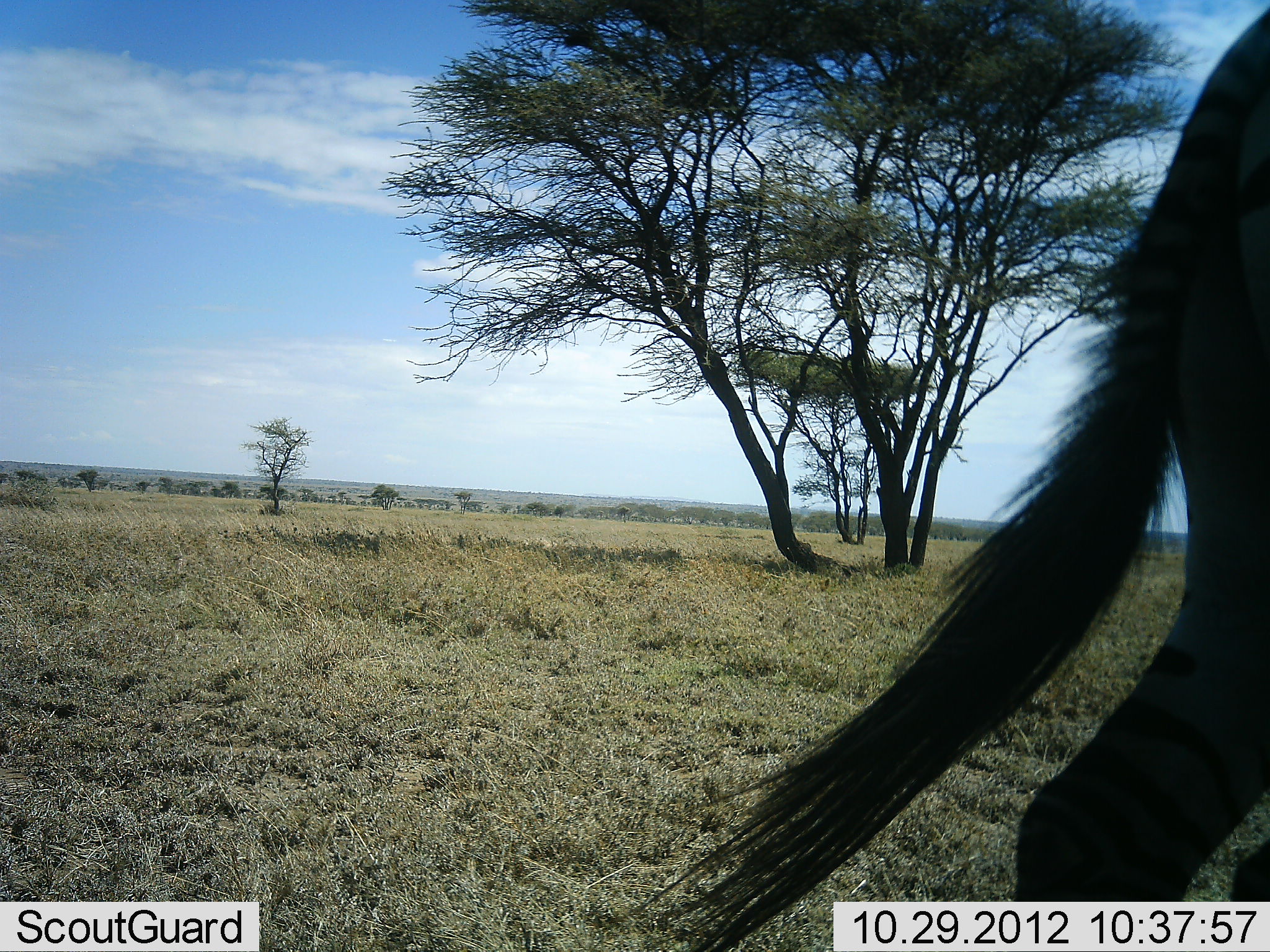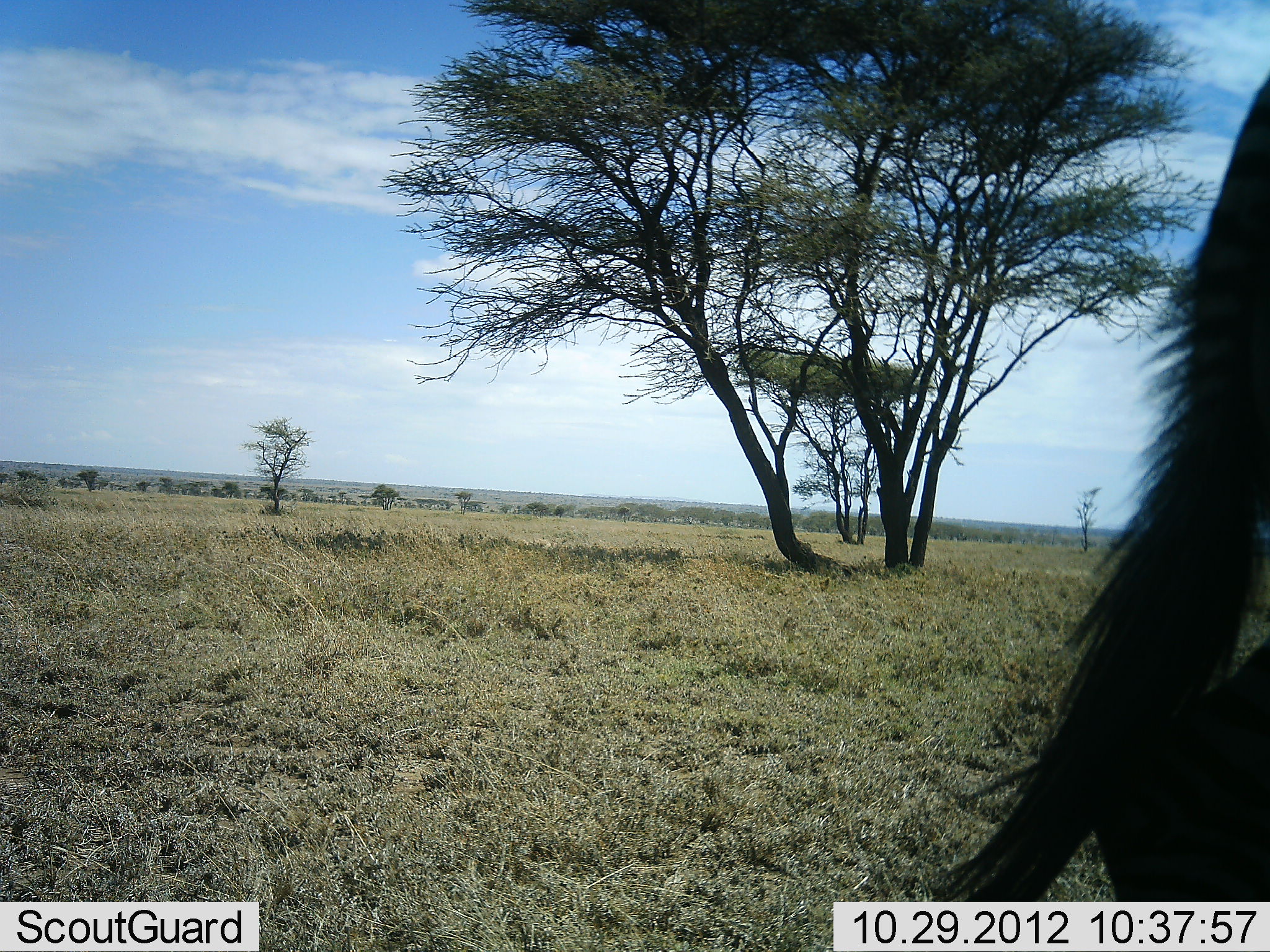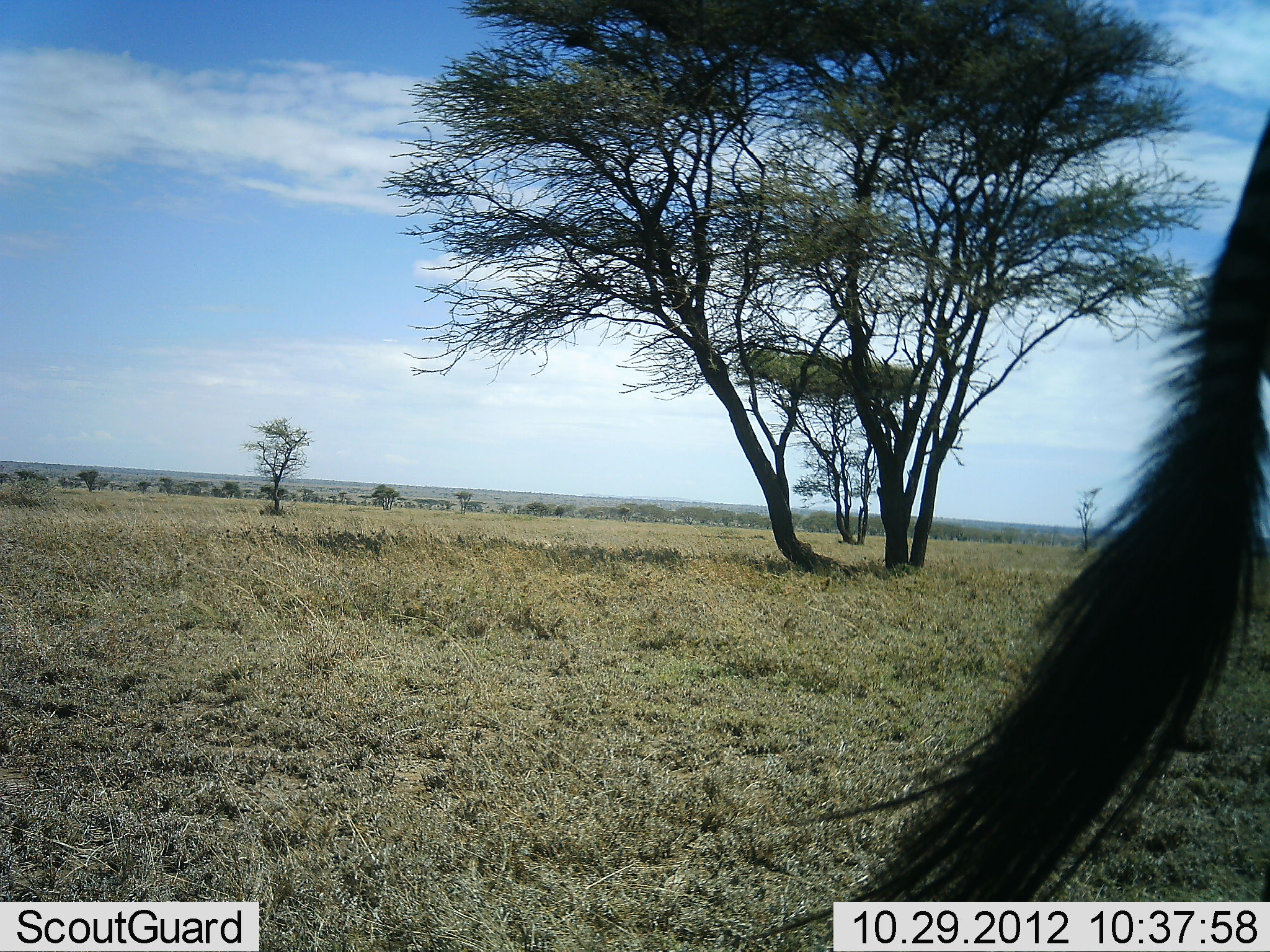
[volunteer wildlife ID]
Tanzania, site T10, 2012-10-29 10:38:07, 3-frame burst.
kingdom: Animalia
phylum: Chordata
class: Mammalia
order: Perissodactyla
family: Equidae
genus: Equus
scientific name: Equus quagga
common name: plains zebra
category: zebra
Zebra (plains zebra) (Equus quagga), count 1. Behavior (volunteer vote fractions): standing 50%, resting 0%, moving 60%, interacting 0%. Young present (vote fraction): 0%. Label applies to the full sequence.